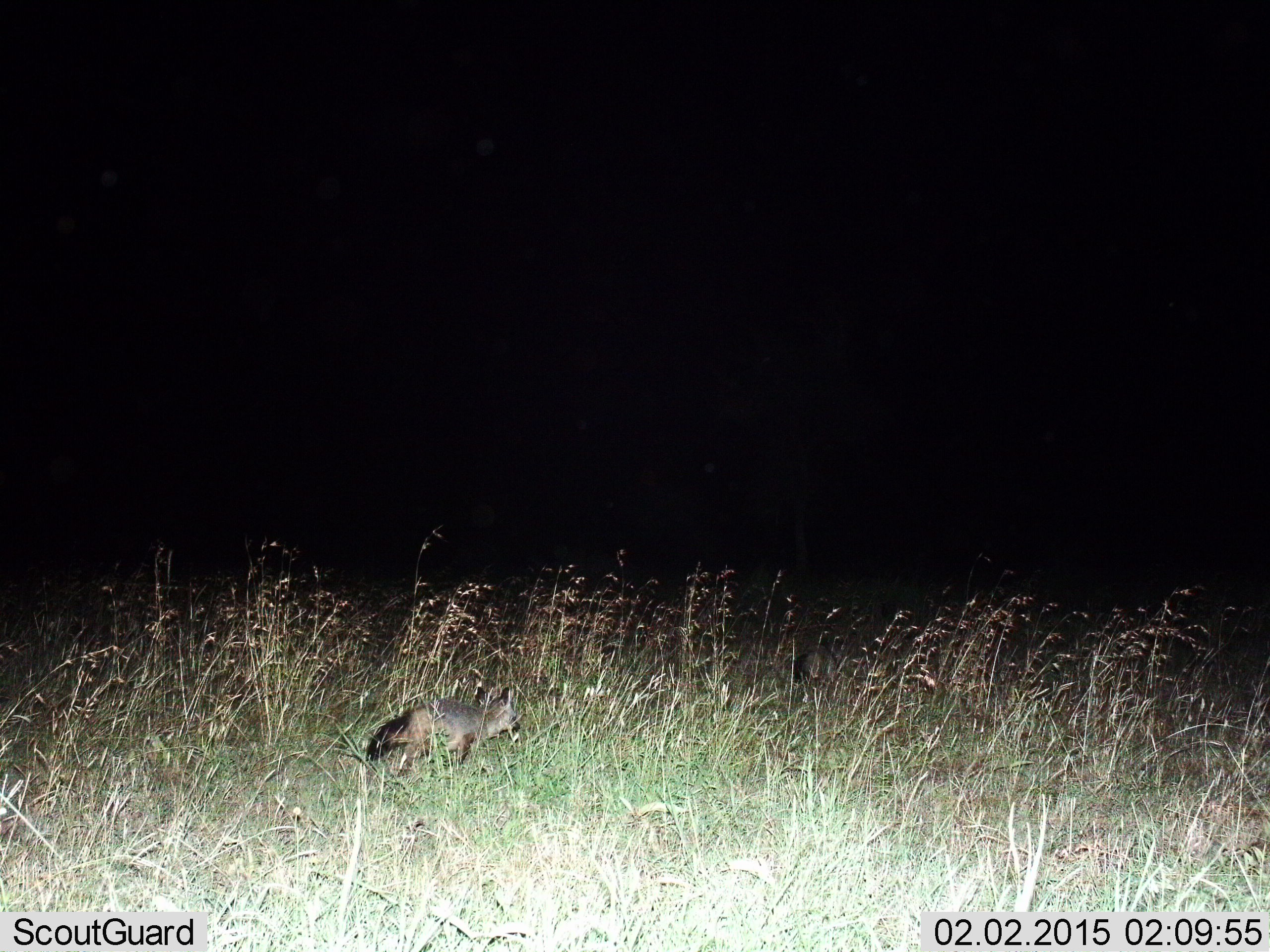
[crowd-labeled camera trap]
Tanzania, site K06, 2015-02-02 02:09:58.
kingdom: Animalia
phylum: Chordata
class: Mammalia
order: Carnivora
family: Canidae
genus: Otocyon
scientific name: Otocyon megalotis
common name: bat-eared fox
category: batearedfox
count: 1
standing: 0%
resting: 0%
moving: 100%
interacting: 0%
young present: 0%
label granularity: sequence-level